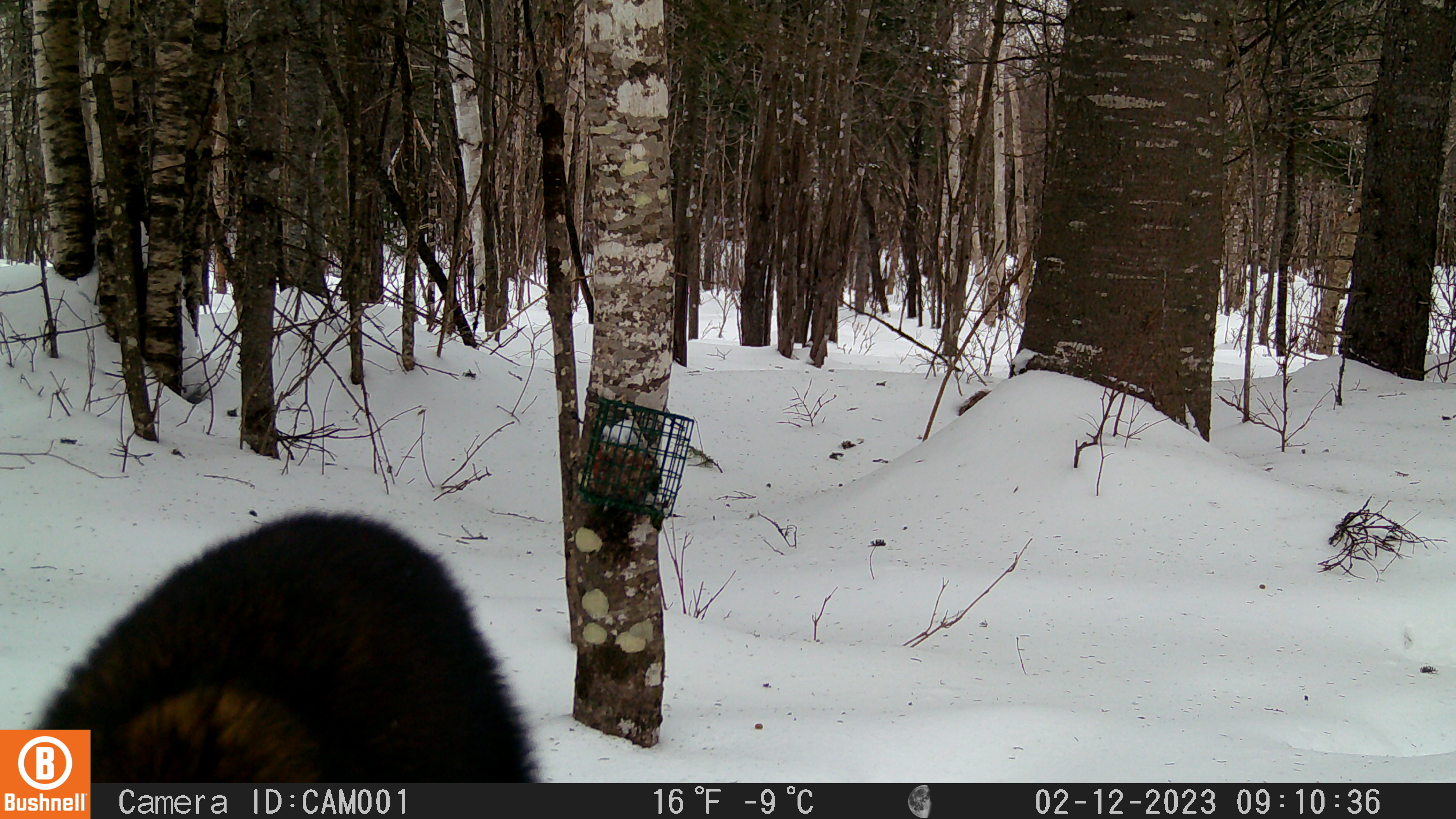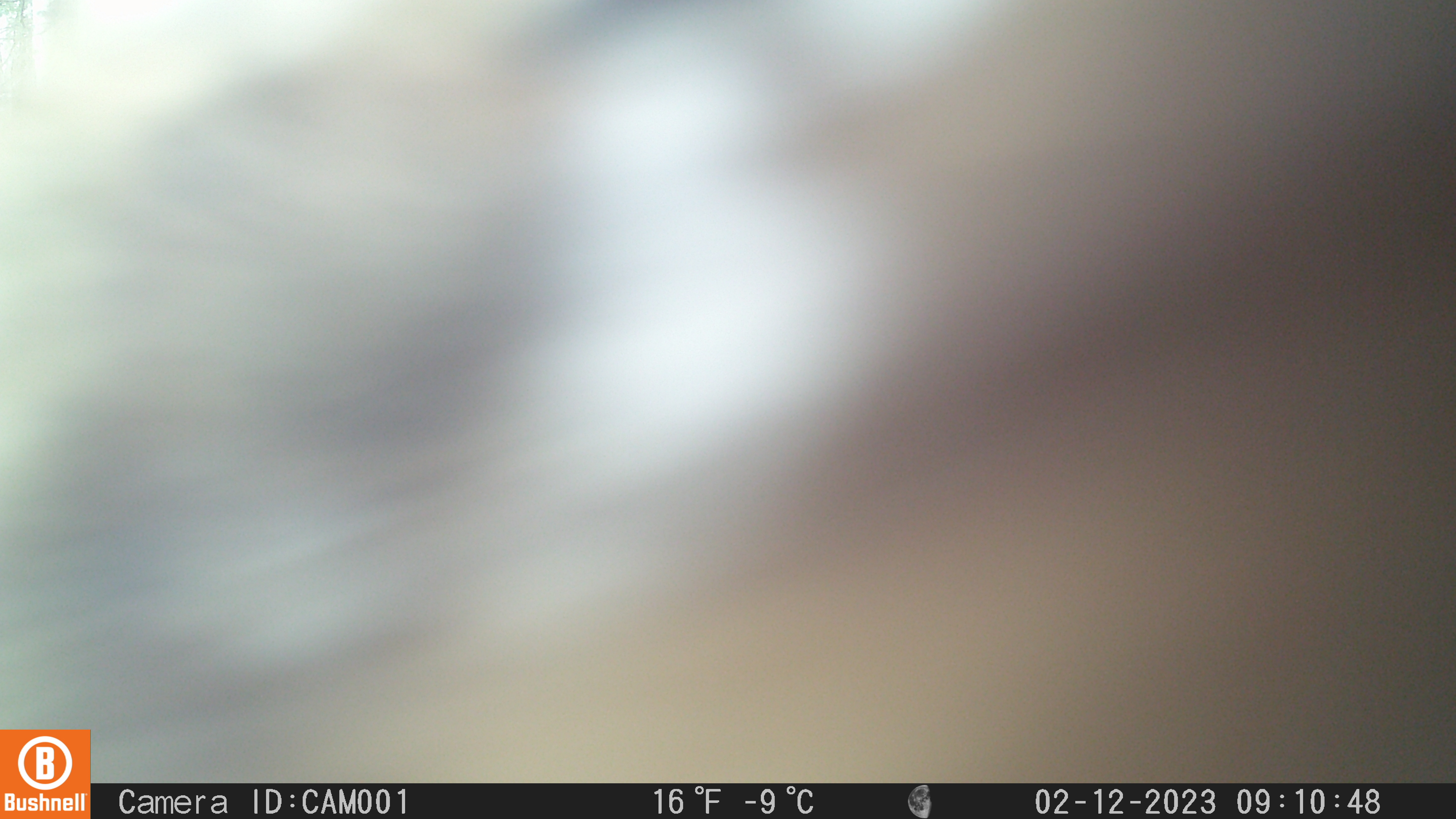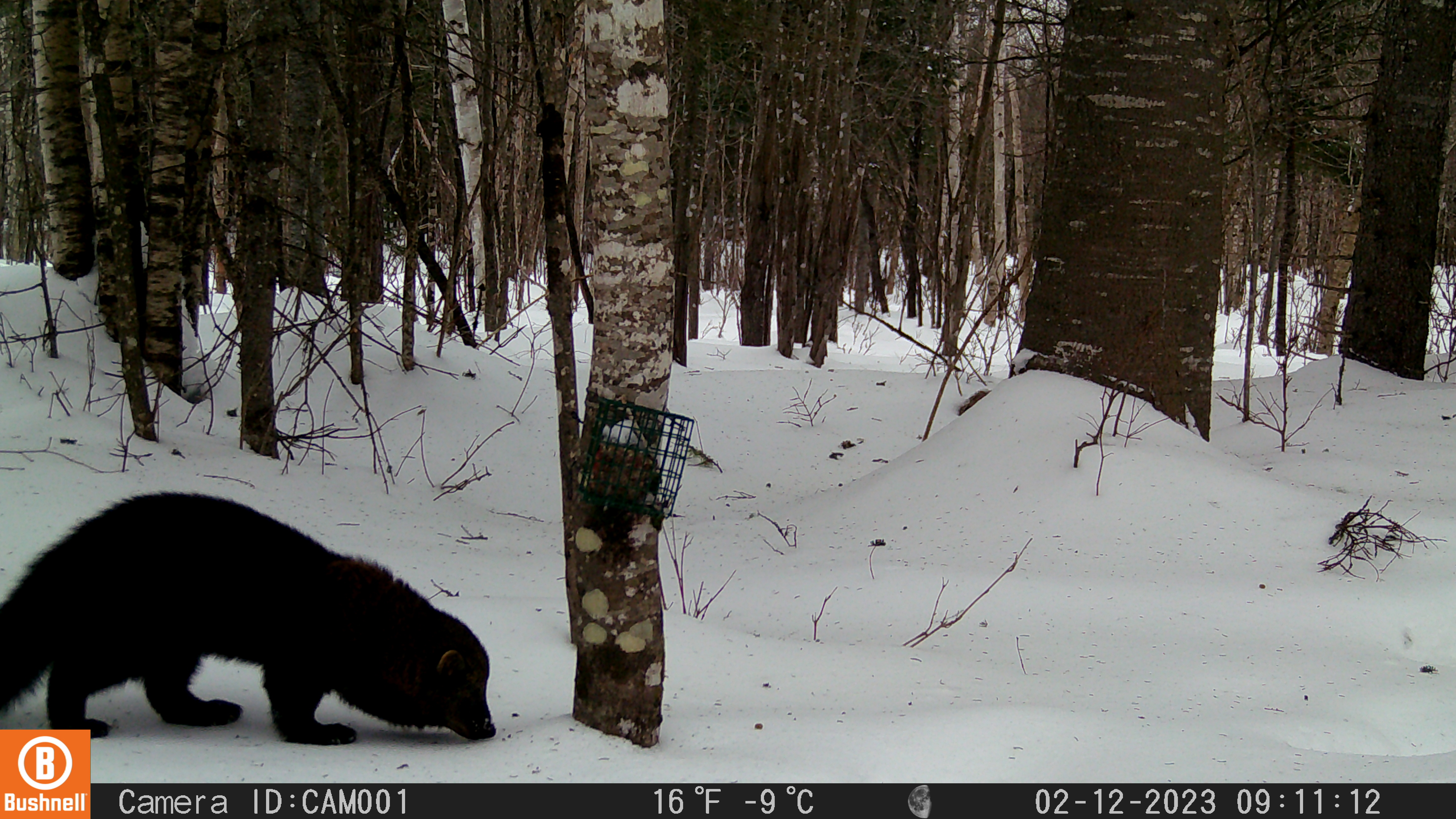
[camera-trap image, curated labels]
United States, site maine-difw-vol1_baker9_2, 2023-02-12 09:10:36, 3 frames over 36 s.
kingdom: Animalia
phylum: Chordata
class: Mammalia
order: Carnivora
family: Mustelidae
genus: Pekania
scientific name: Pekania pennanti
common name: fisher